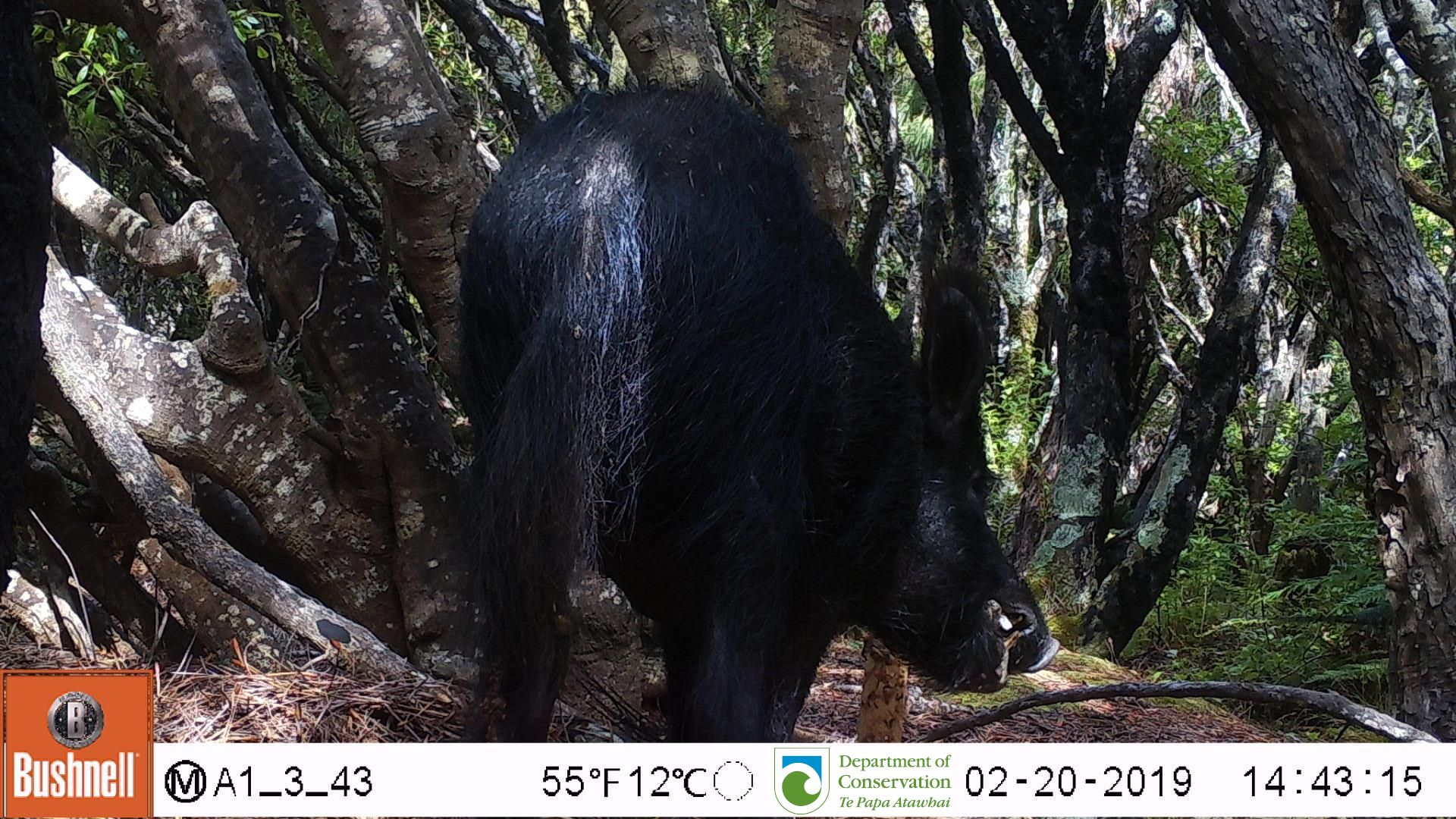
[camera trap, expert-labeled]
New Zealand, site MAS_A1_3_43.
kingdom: Animalia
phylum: Chordata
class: Mammalia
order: Artiodactyla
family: Suidae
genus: Sus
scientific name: Sus scrofa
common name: pig